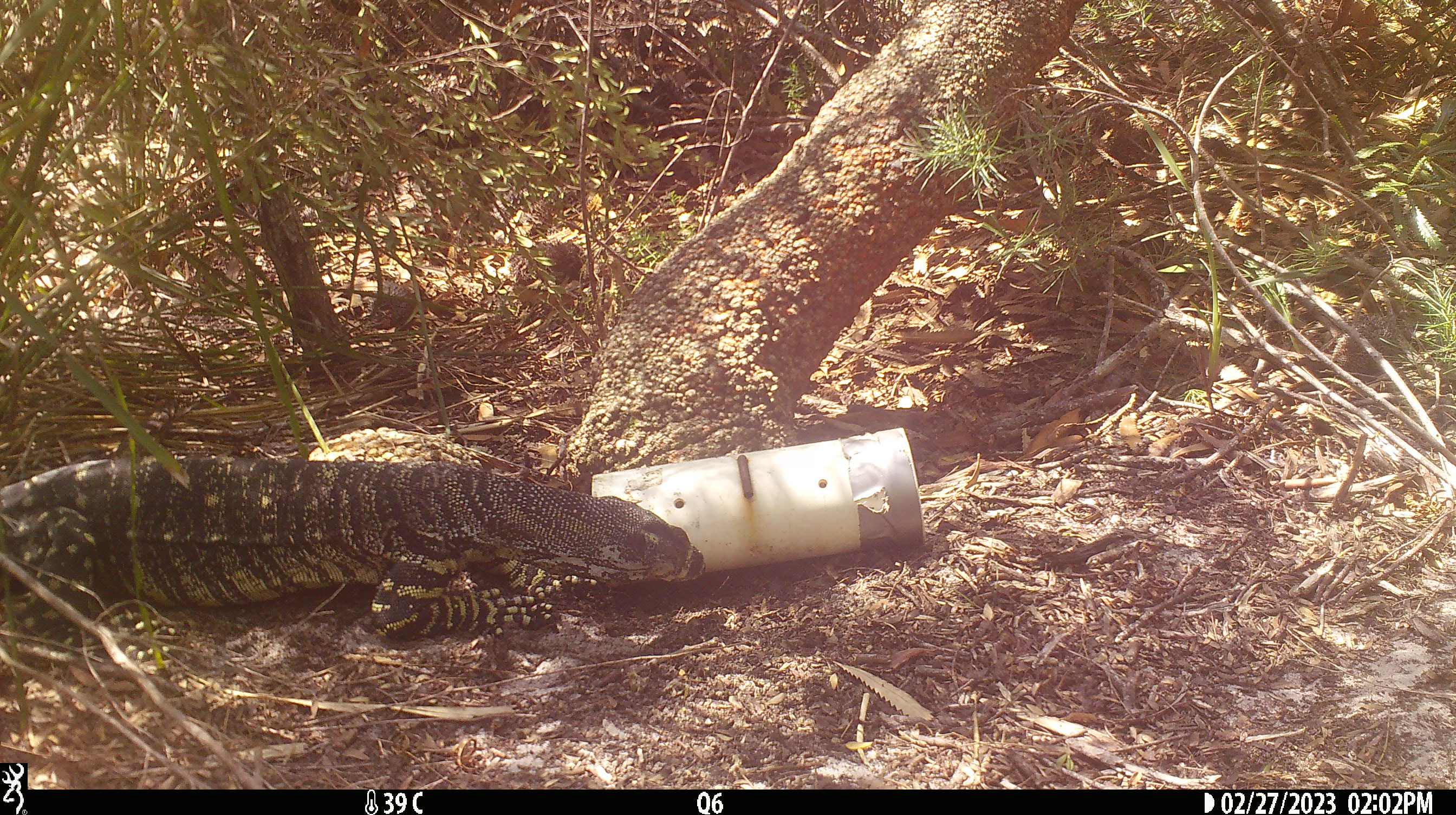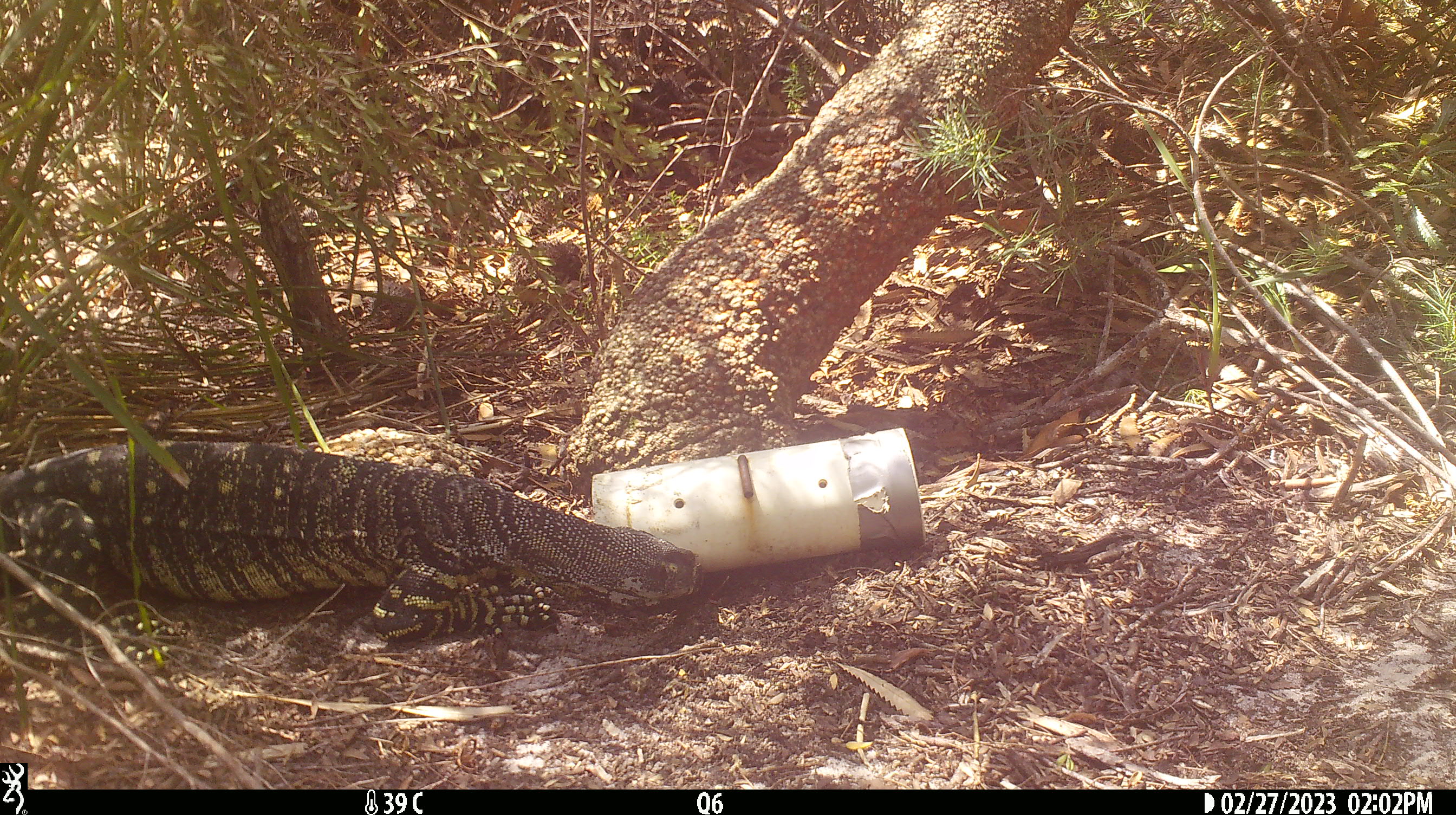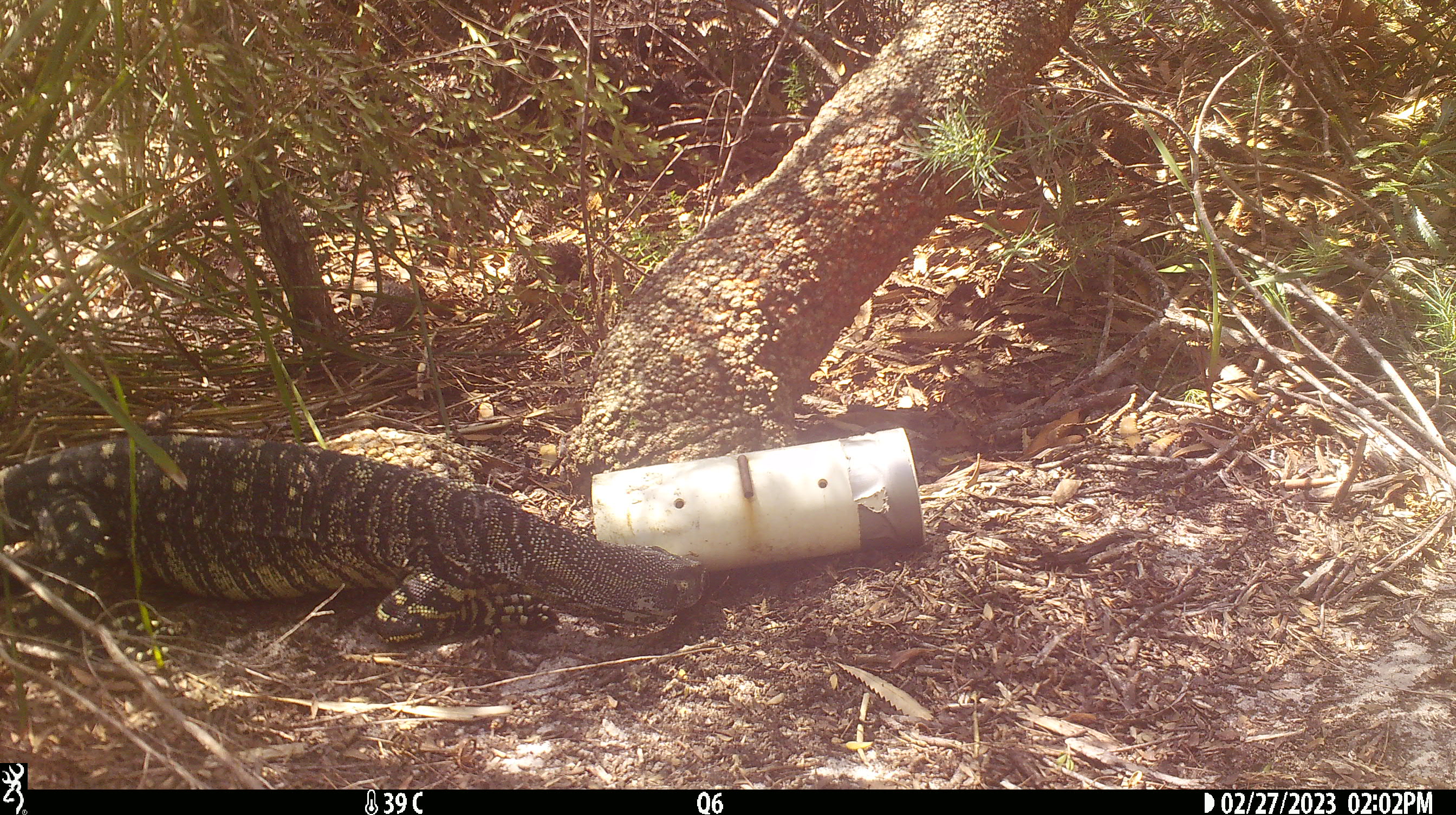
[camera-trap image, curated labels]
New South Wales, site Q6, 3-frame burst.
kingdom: Animalia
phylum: Chordata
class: Reptilia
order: Squamata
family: Varanidae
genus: Varanus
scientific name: Varanus varius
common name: lace monitor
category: goanna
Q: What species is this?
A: Goanna (lace monitor) (Varanus varius).